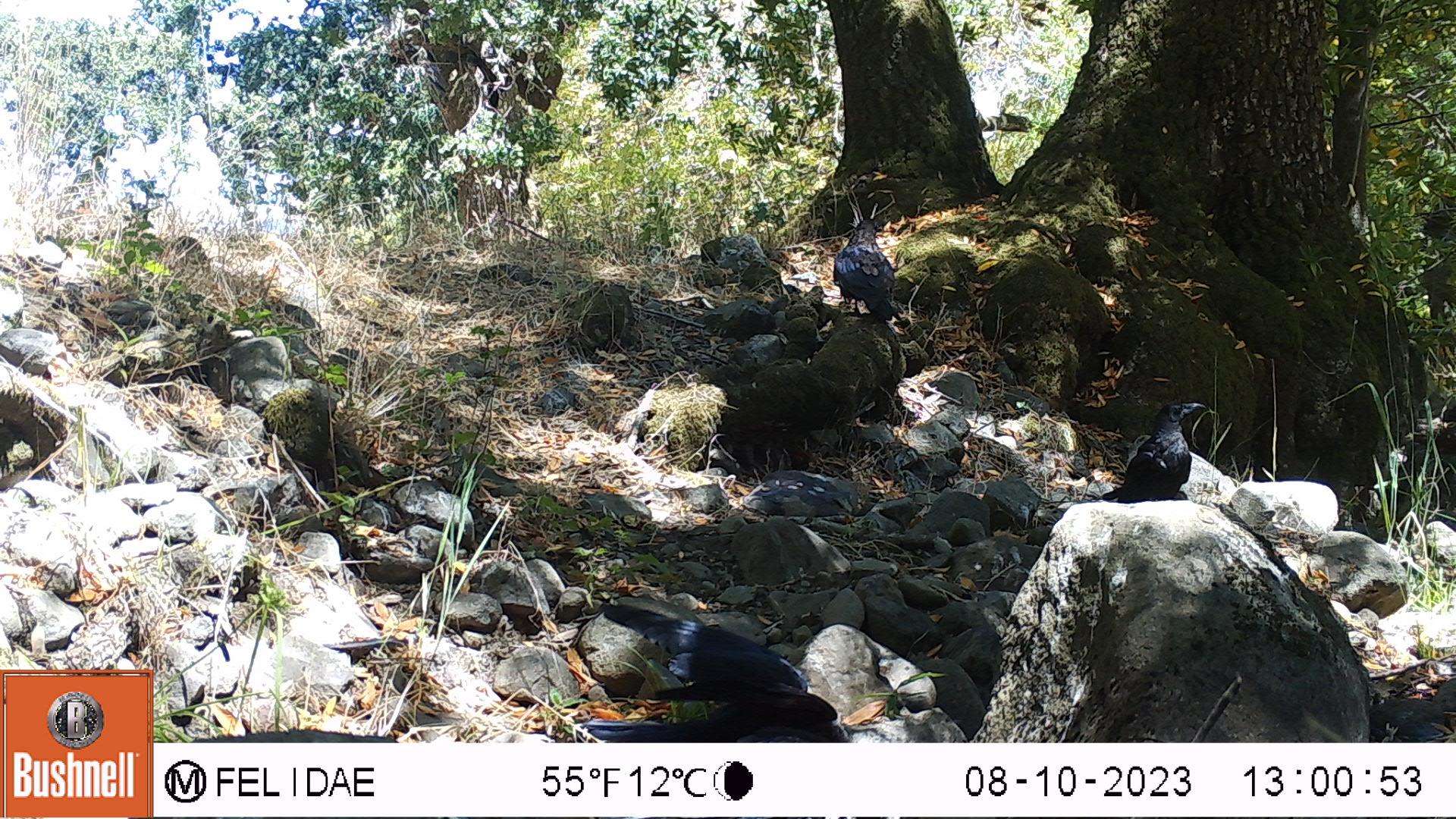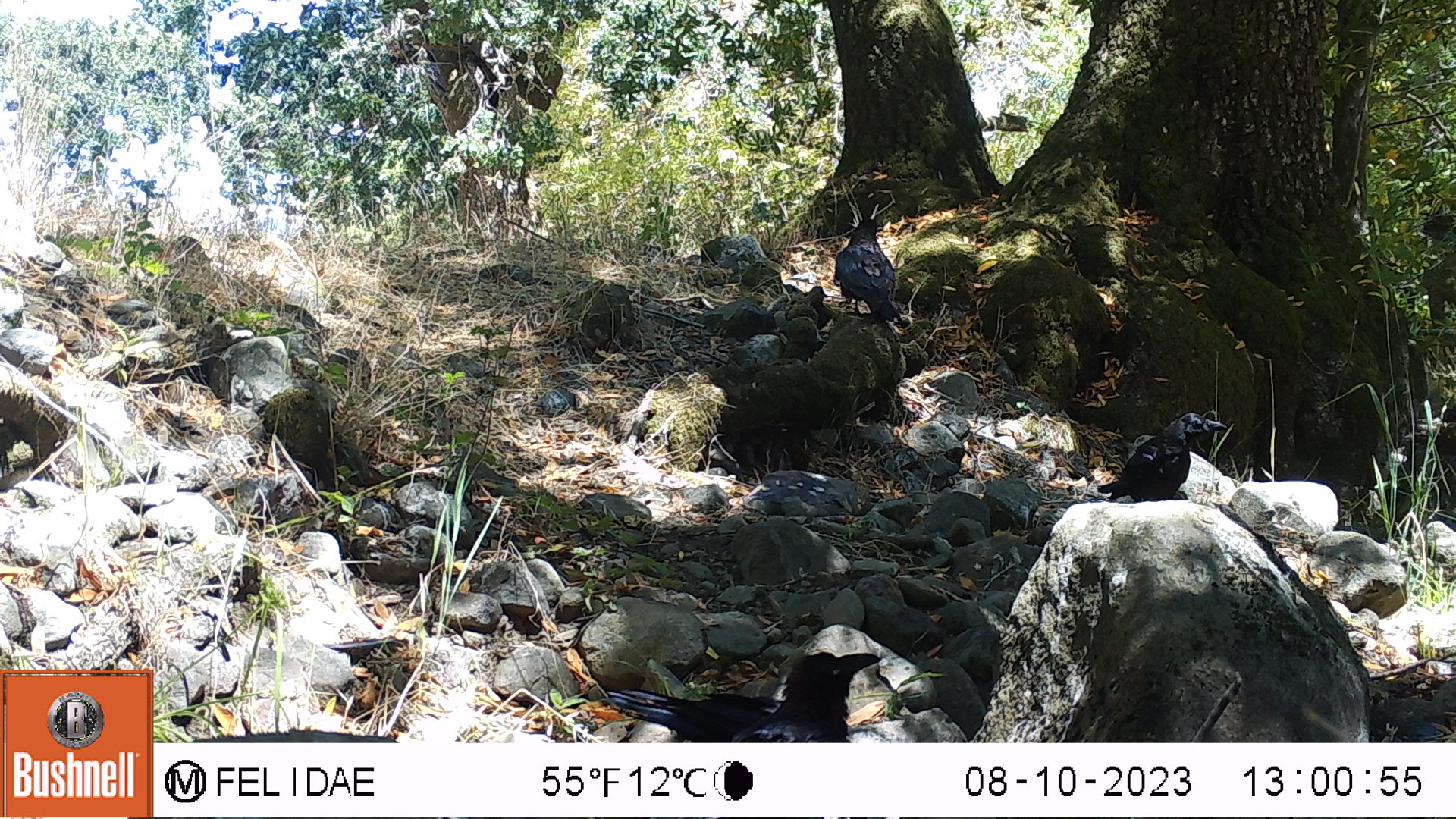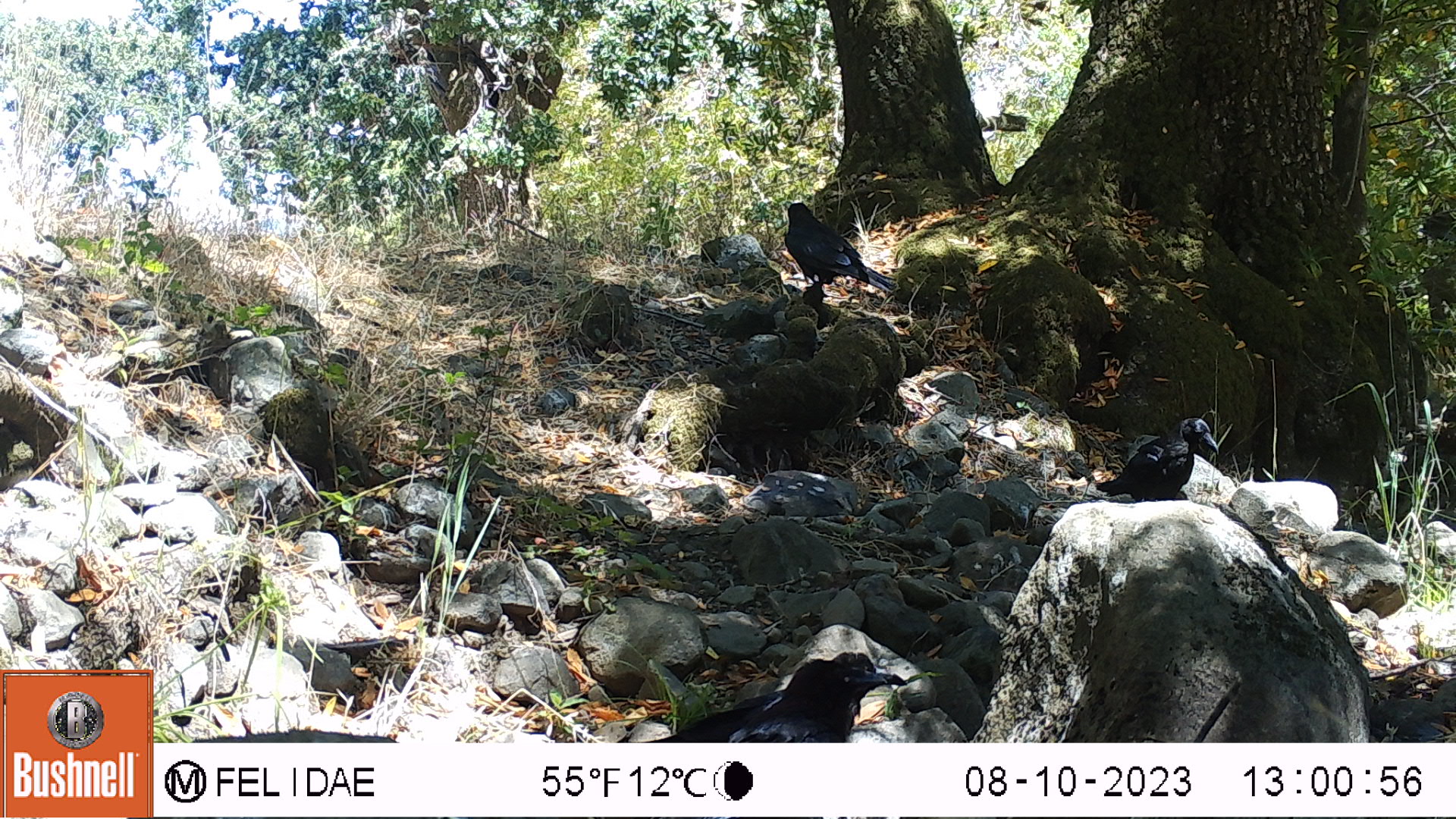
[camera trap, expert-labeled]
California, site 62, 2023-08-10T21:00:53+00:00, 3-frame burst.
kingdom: Animalia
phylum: Chordata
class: Aves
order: Passeriformes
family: Corvidae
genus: Corvus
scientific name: Corvus brachyrhynchos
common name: american crow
American crow (Corvus brachyrhynchos).